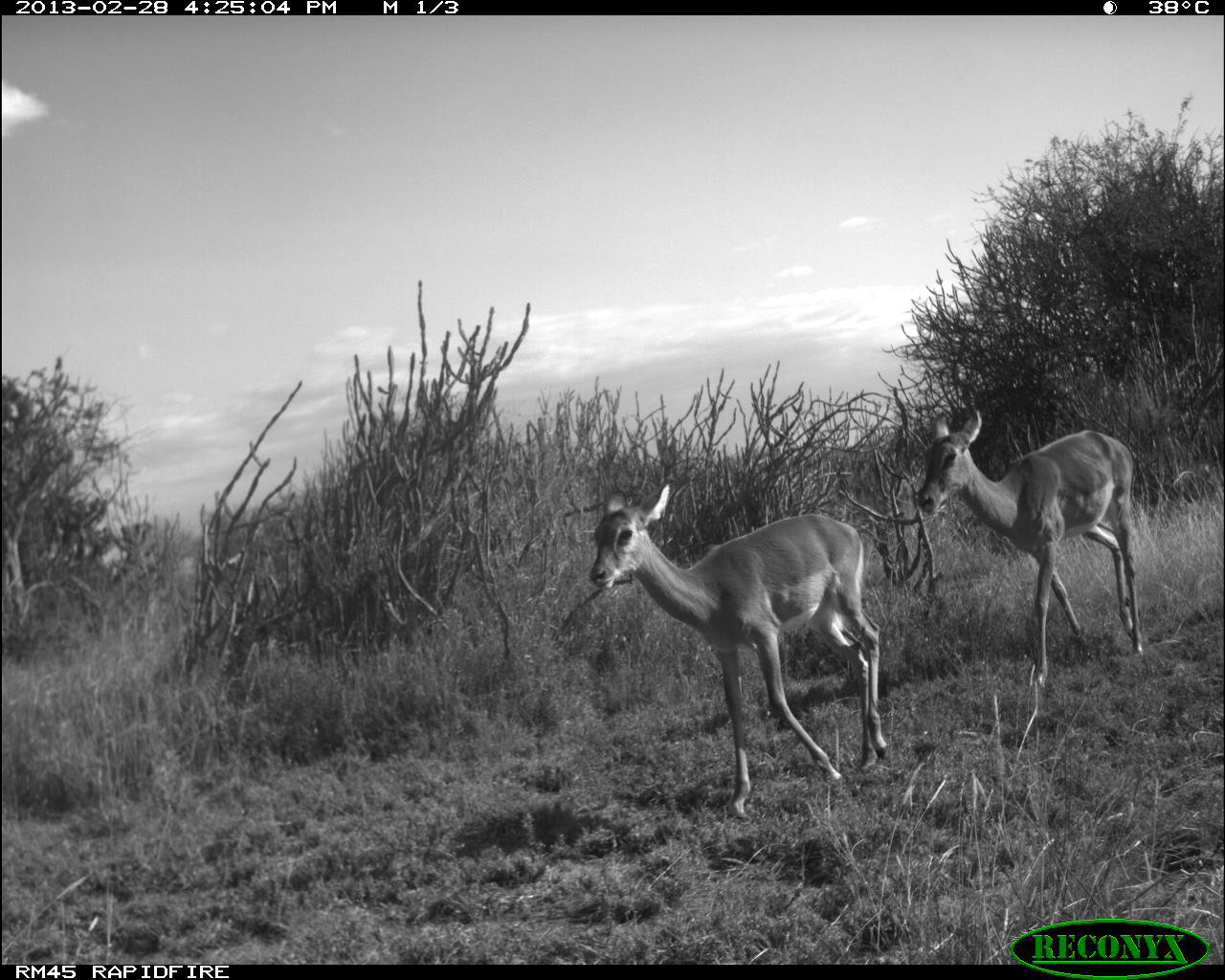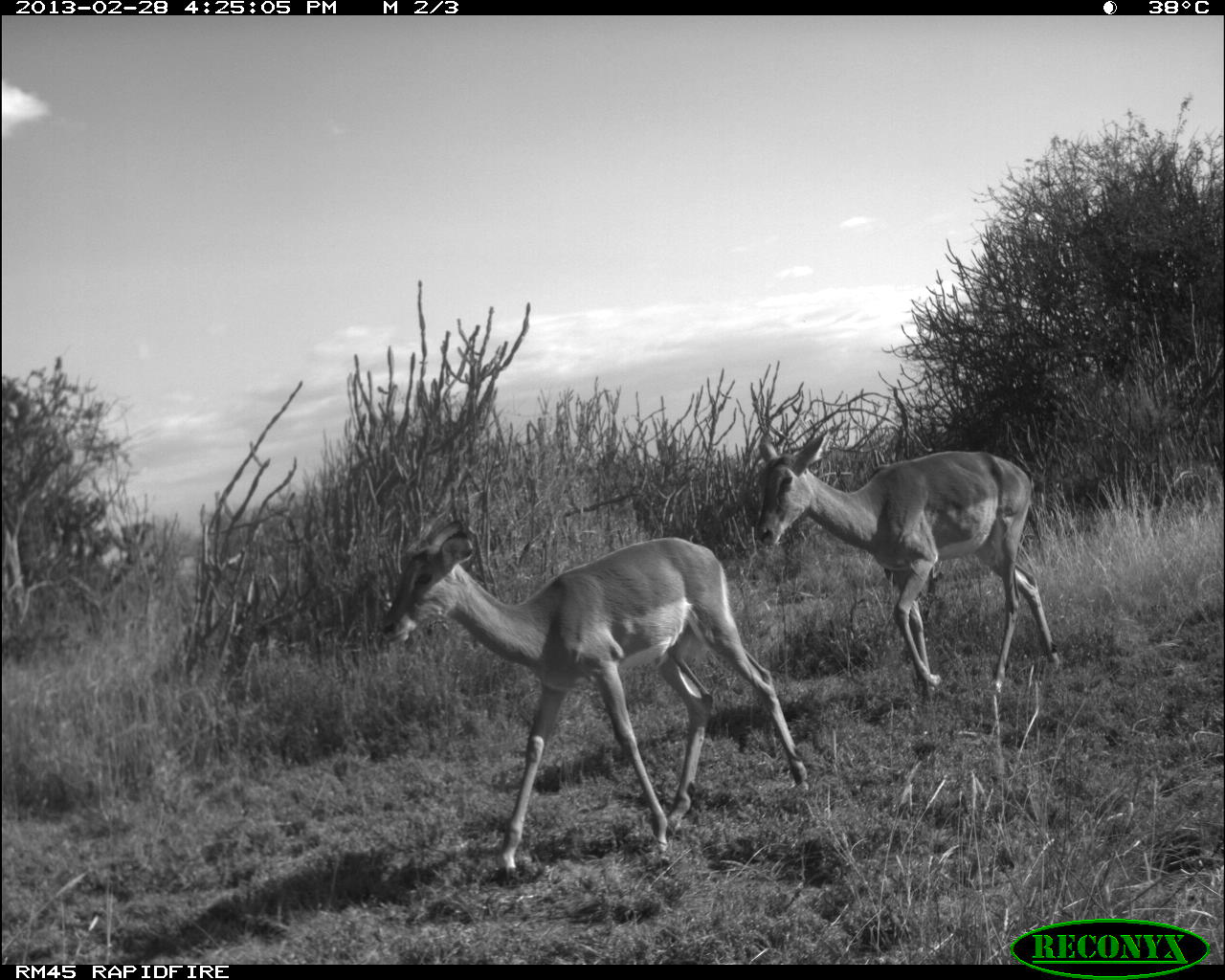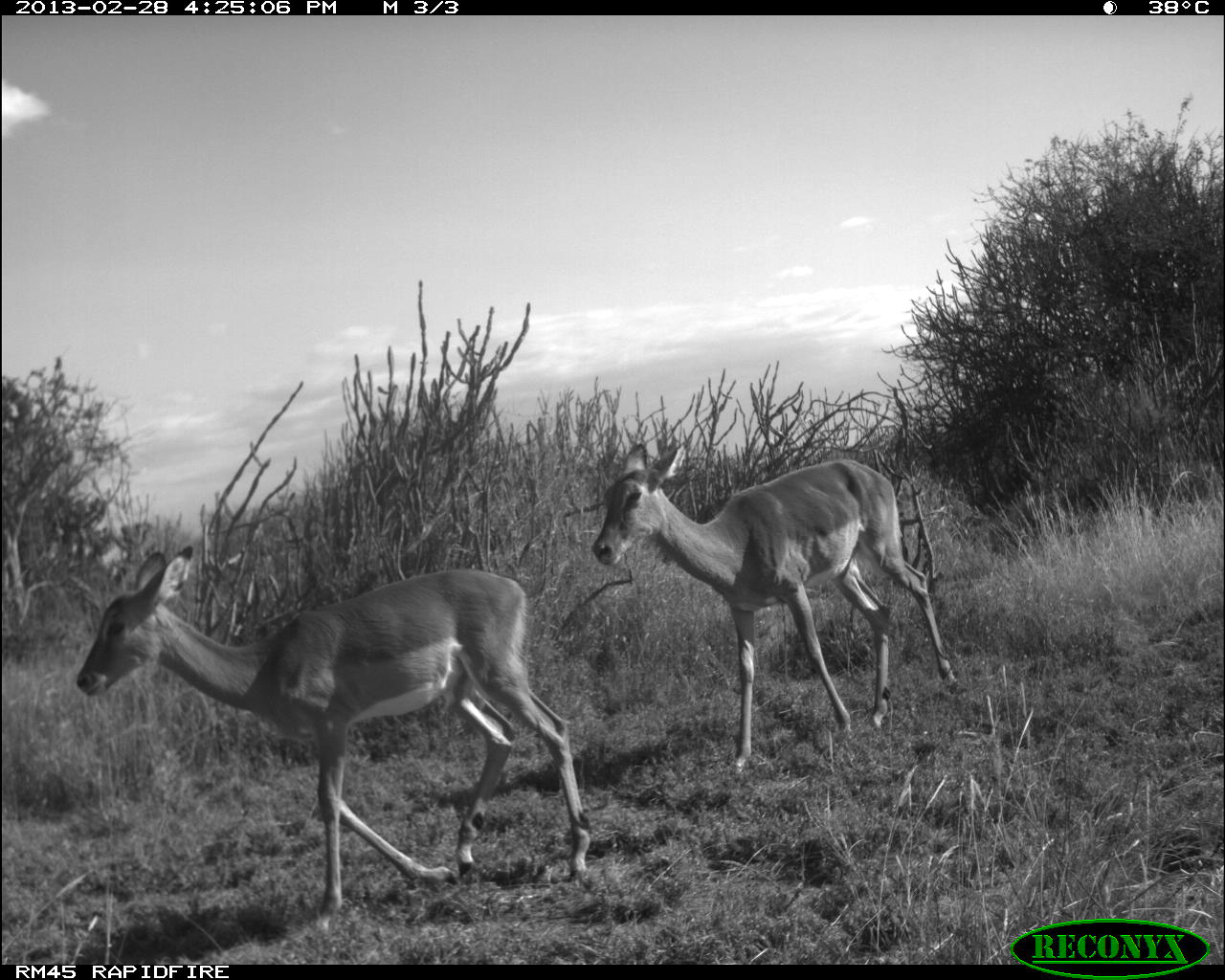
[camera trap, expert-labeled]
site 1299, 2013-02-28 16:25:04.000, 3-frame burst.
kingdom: Animalia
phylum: Chordata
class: Mammalia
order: Artiodactyla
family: Bovidae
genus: Aepyceros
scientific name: Aepyceros melampus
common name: impala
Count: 2.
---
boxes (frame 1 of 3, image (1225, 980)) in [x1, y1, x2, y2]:
aepyceros melampus: [580, 470, 880, 820]; [911, 402, 1152, 689]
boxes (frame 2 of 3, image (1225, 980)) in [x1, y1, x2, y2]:
aepyceros melampus: [369, 518, 810, 882]; [738, 424, 1062, 704]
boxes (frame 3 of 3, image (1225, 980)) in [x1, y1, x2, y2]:
aepyceros melampus: [74, 538, 588, 917]; [584, 431, 967, 772]